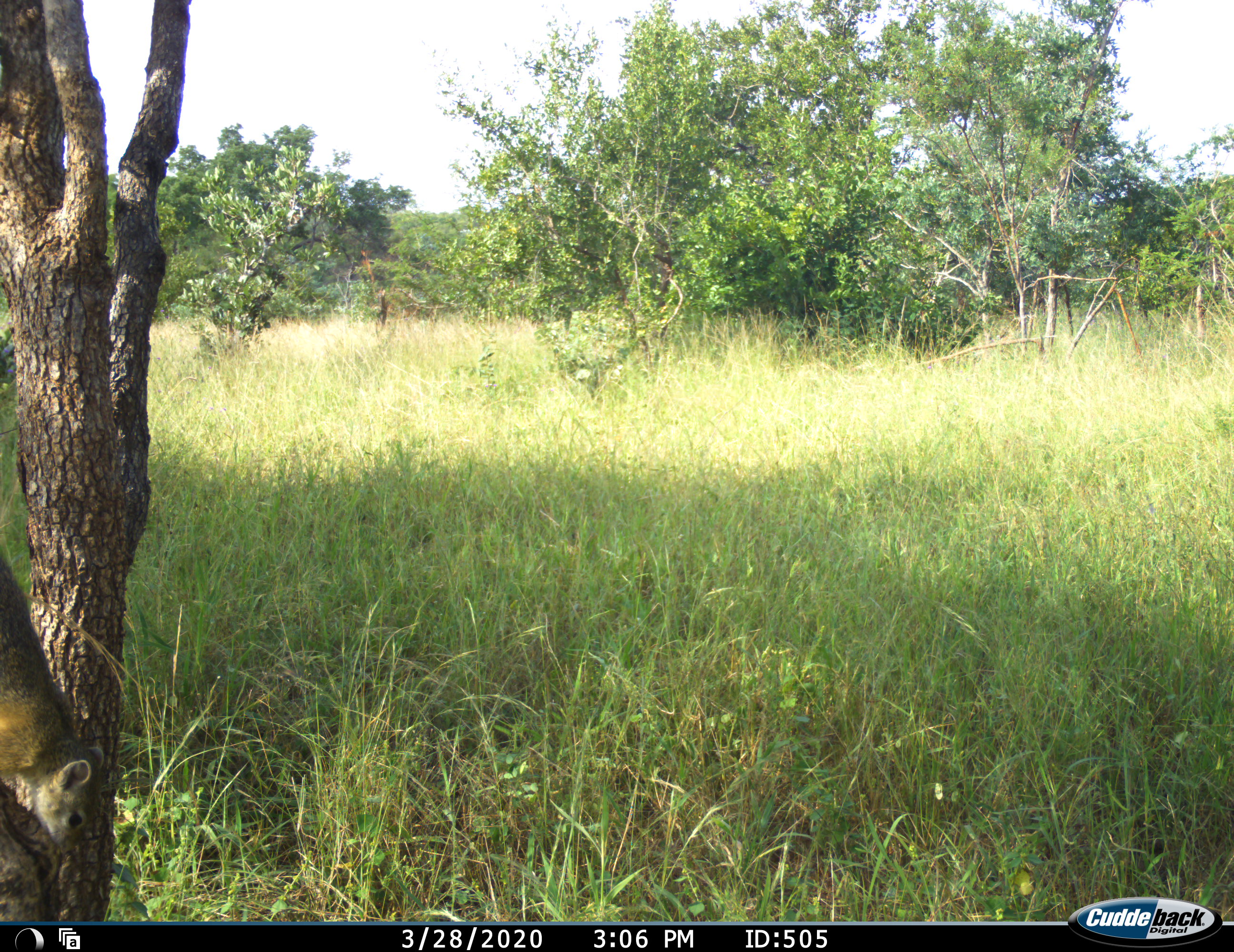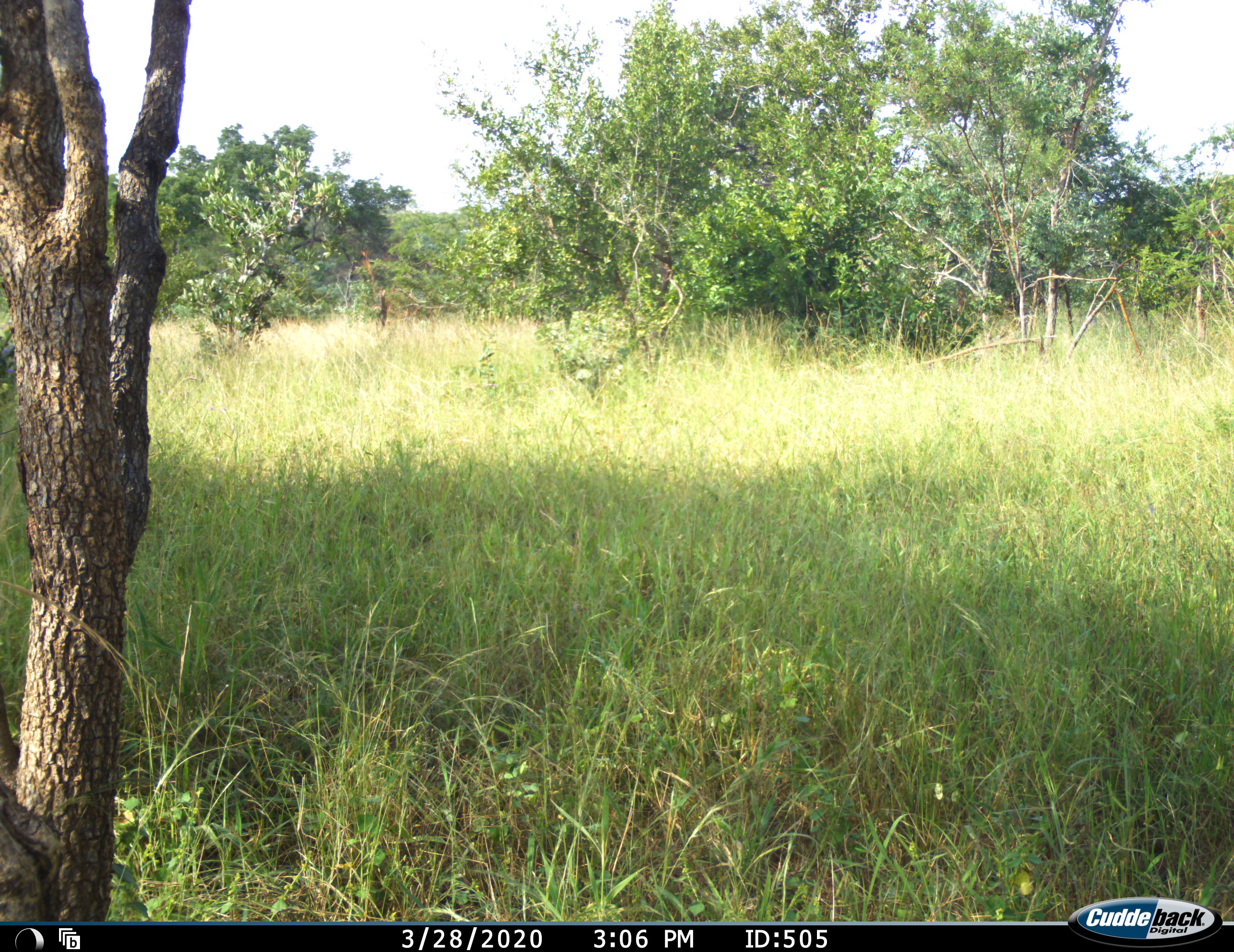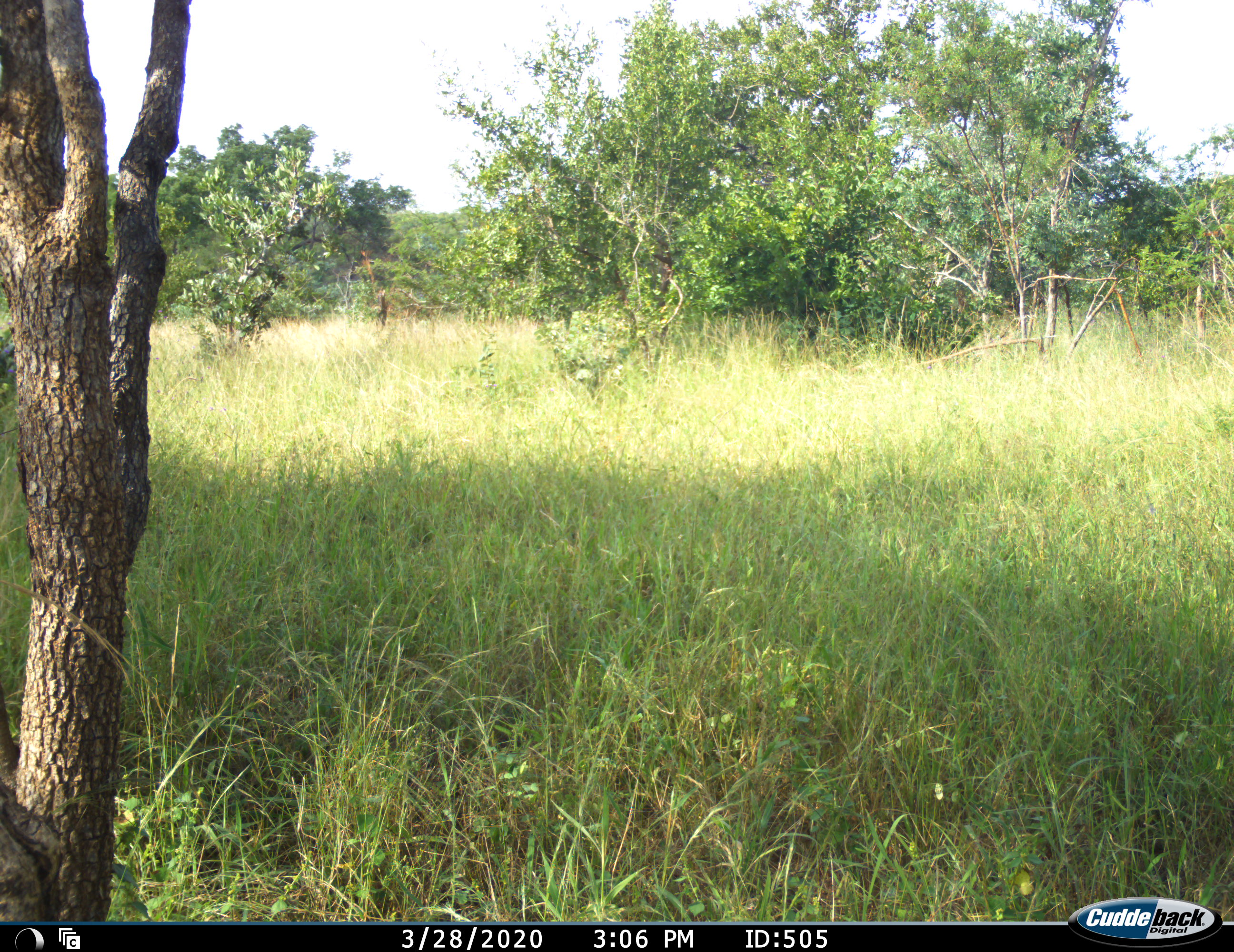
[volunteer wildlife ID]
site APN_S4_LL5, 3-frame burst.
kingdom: Animalia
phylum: Chordata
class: Mammalia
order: Rodentia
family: Sciuridae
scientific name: Sciuridae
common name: ground squirrel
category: squirreltree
Squirreltree (ground squirrel) (Sciuridae), count 1. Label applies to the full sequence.